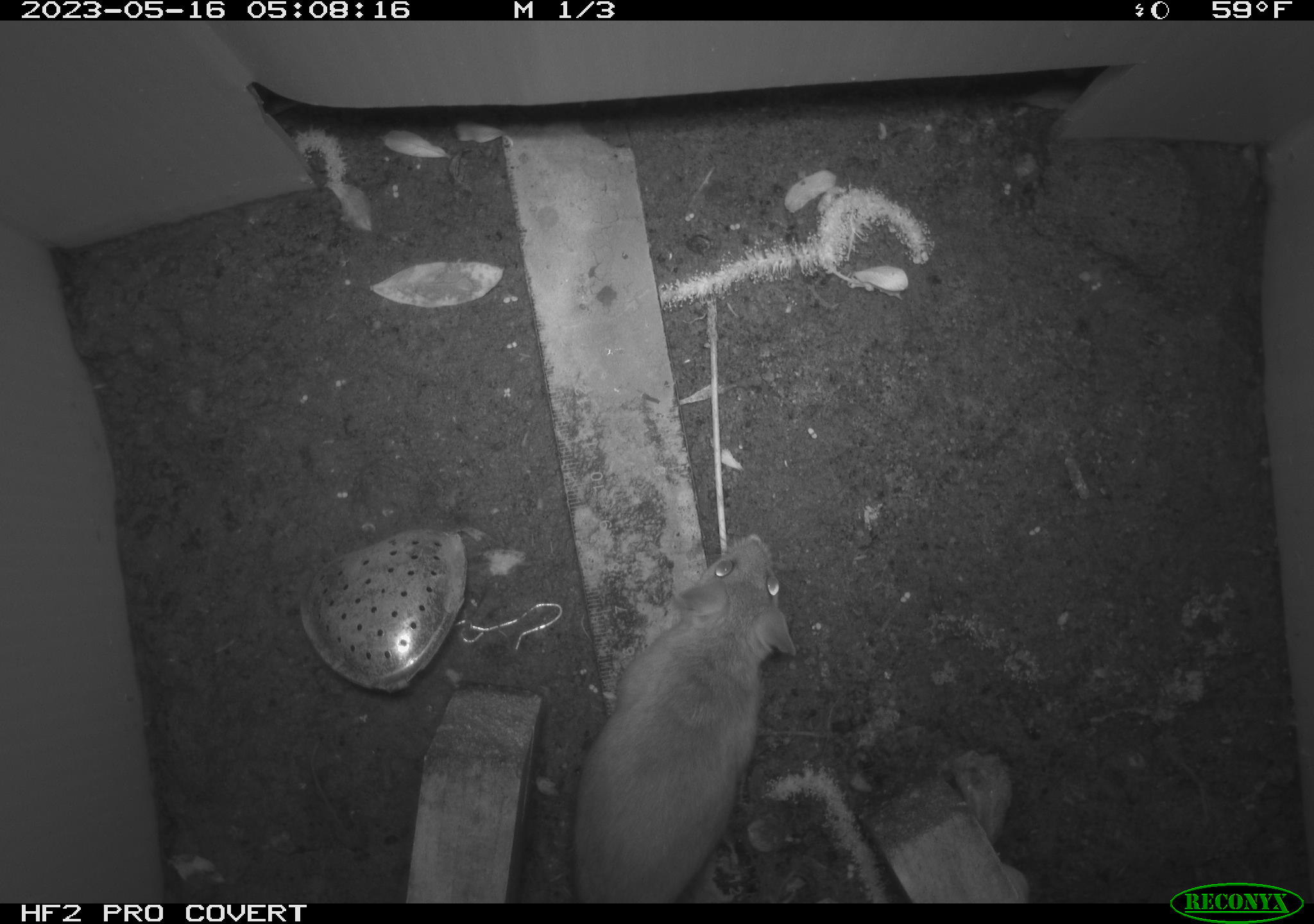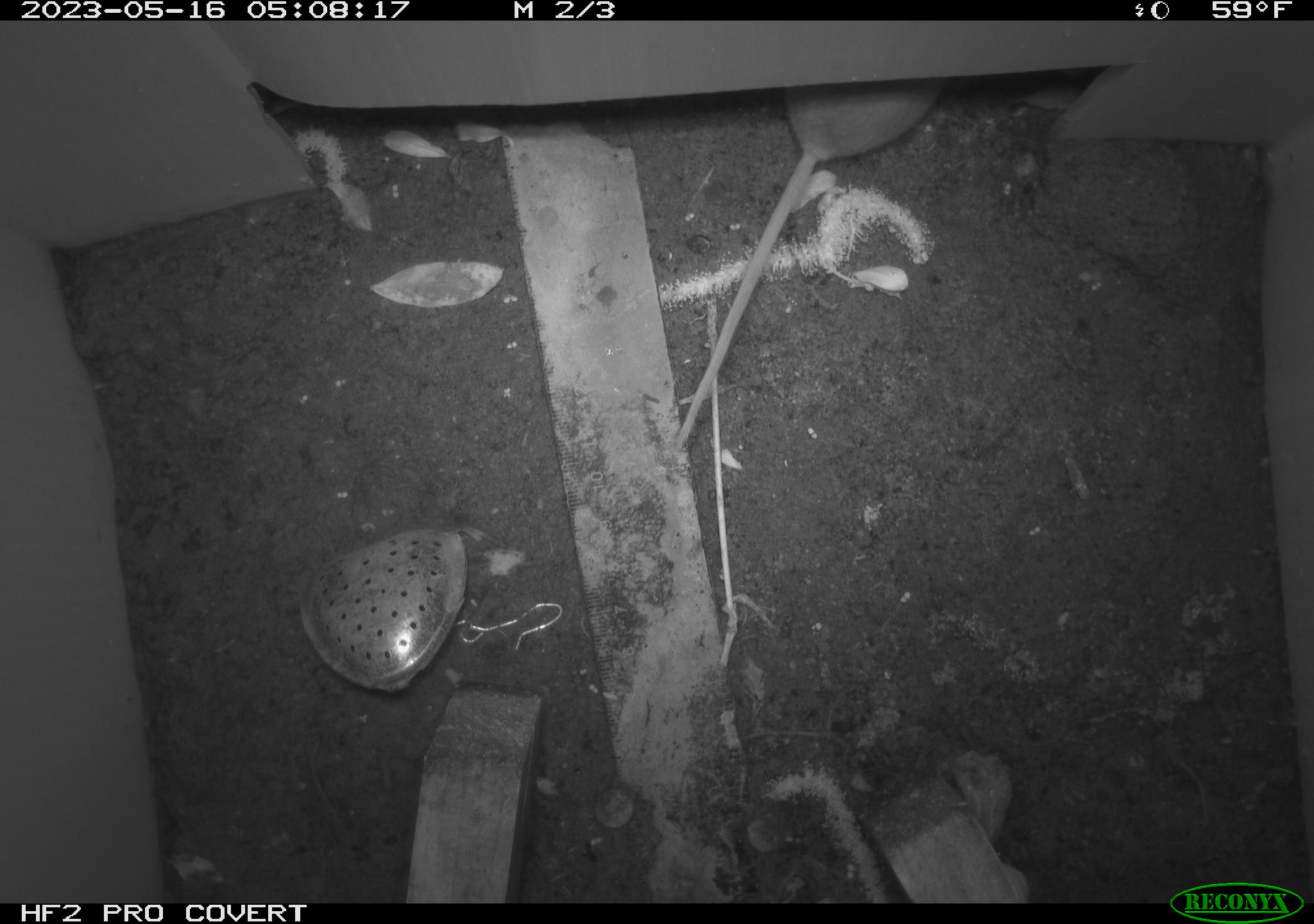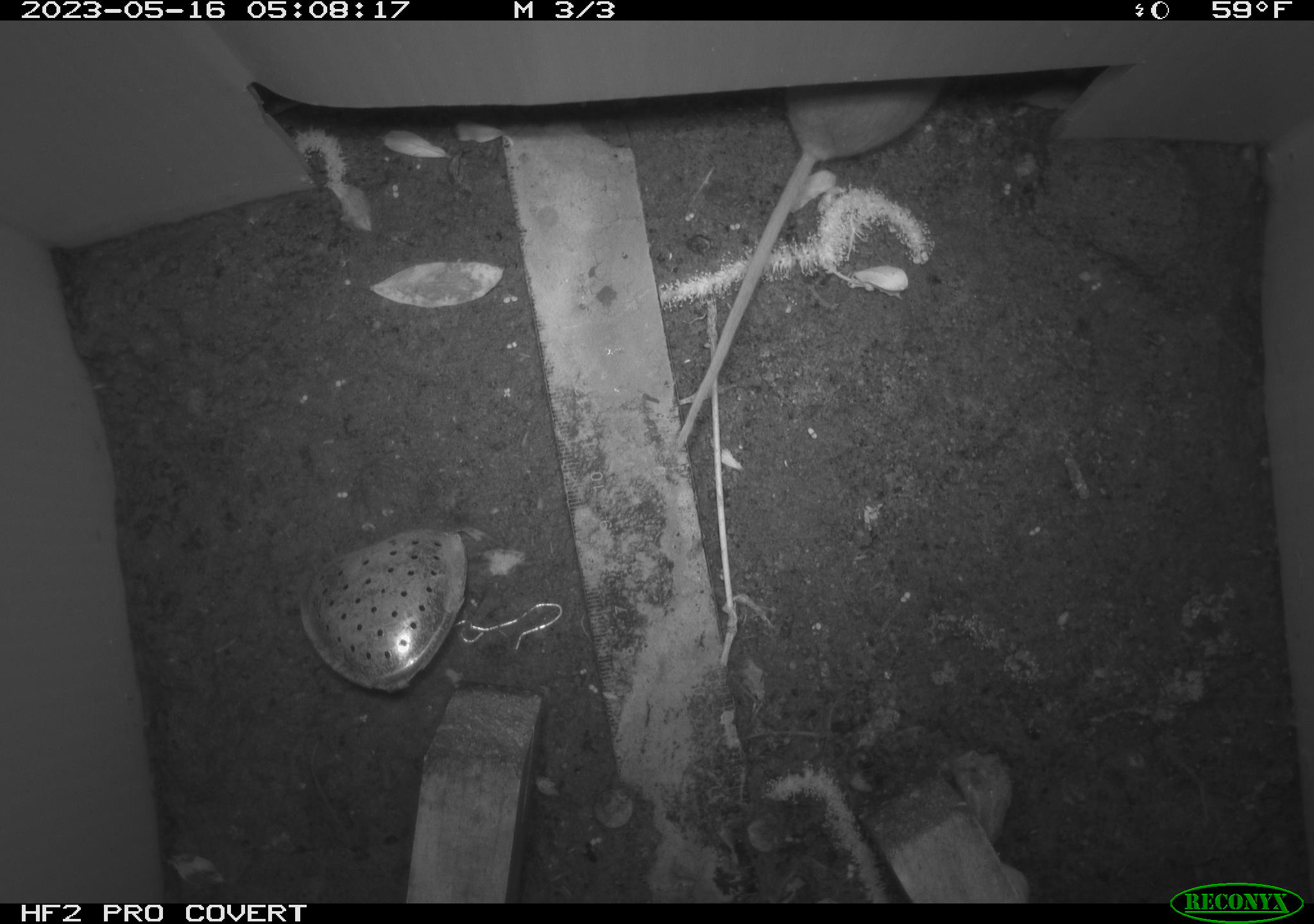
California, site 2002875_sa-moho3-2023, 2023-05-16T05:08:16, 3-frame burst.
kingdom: Animalia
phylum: Chordata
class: Mammalia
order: Rodentia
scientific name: Rodentia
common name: mouse species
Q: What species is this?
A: Mouse species (Rodentia).